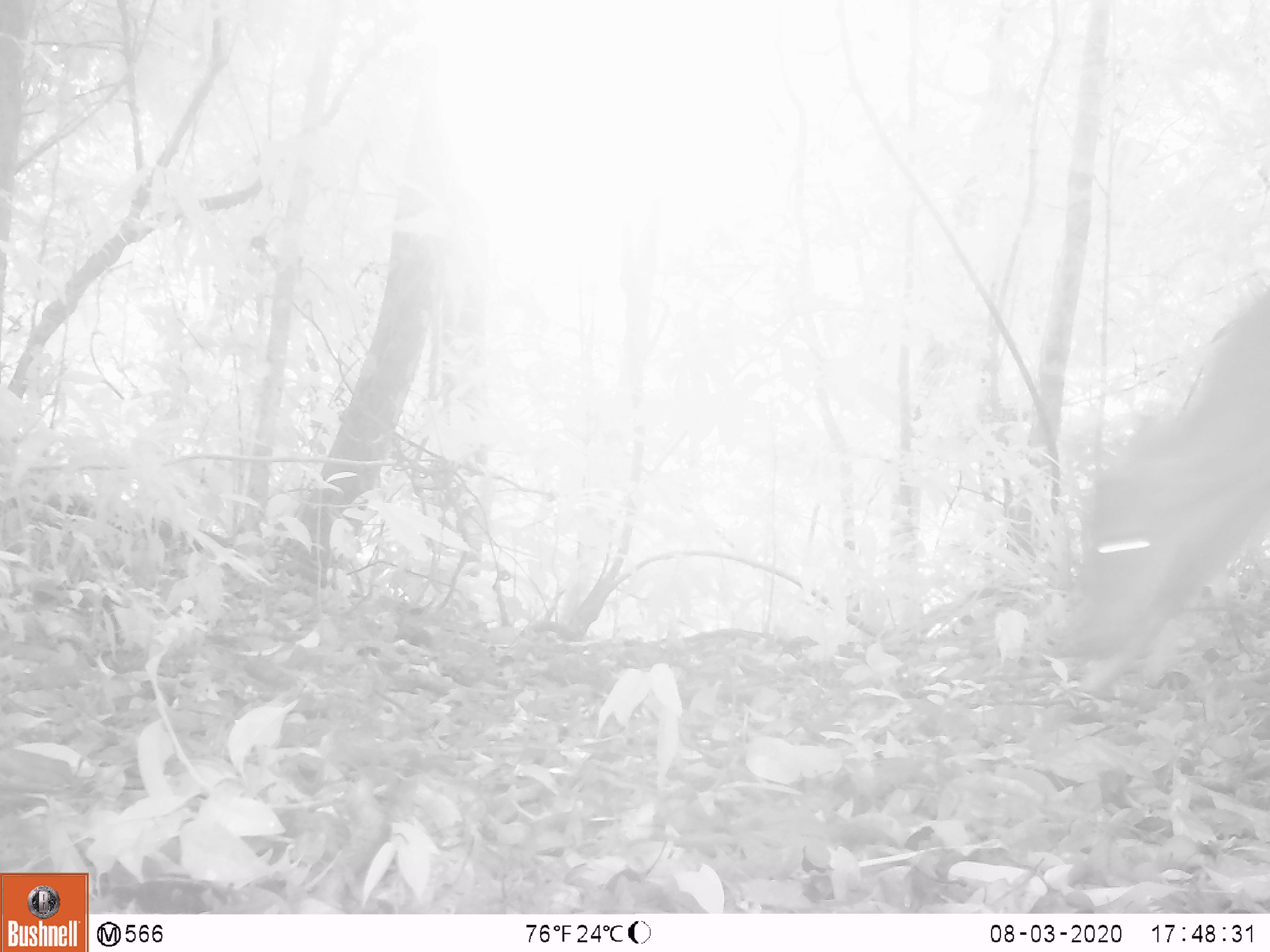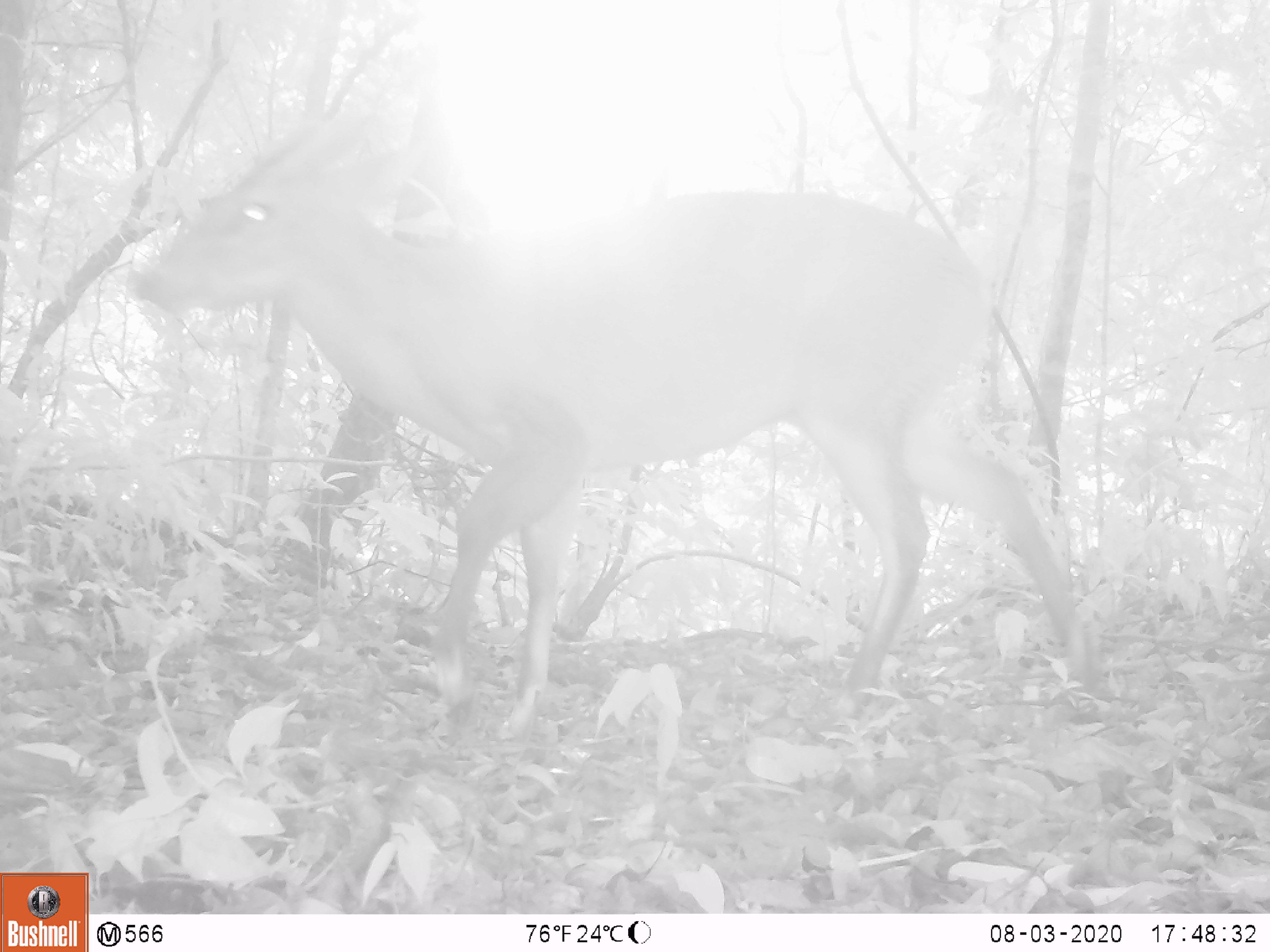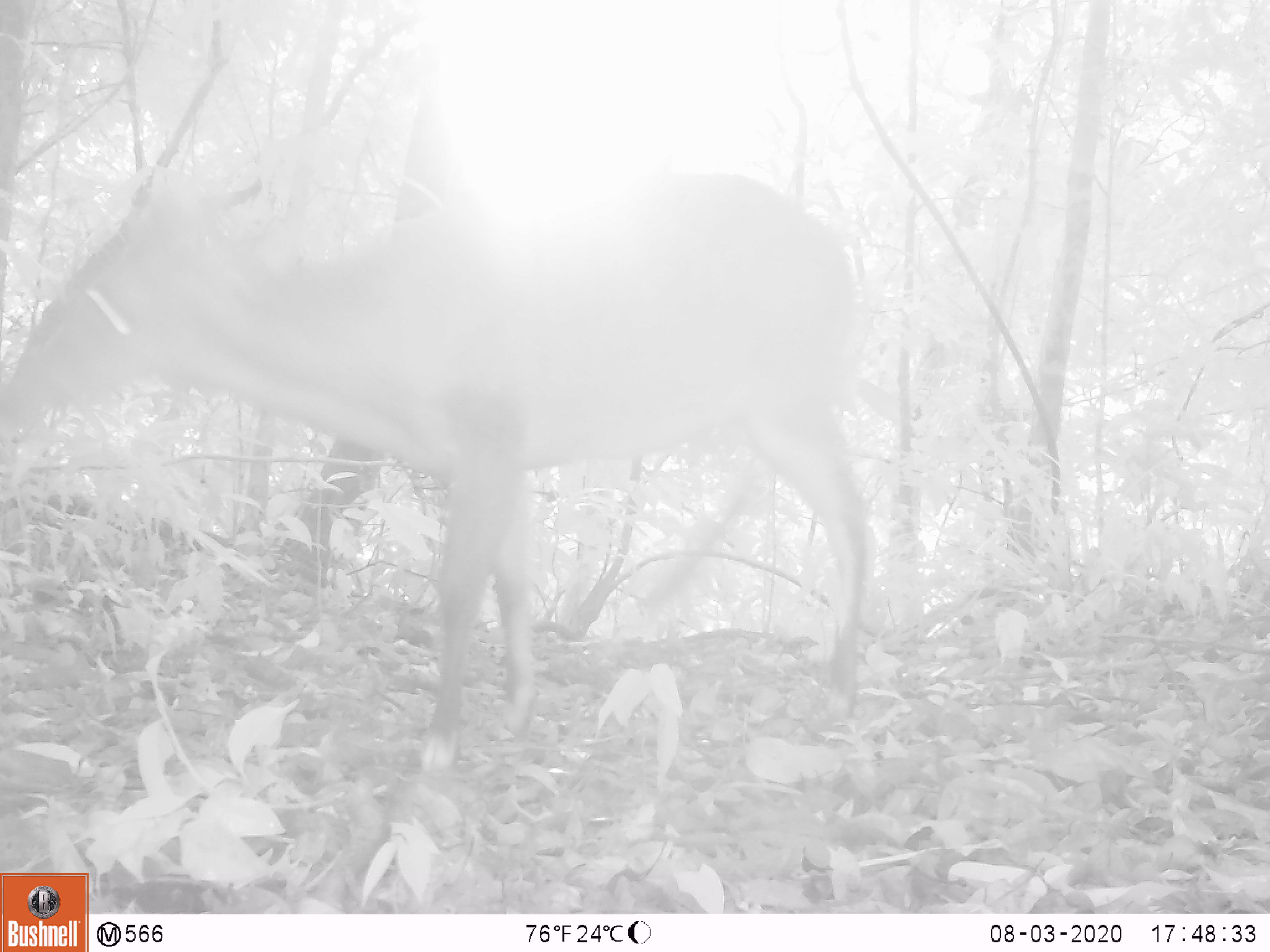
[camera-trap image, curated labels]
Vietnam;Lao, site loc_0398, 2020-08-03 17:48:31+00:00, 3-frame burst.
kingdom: Animalia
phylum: Chordata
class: Mammalia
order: Artiodactyla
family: Cervidae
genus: Muntiacus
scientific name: Muntiacus vuquangensis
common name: large-antlered muntjac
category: large antlered muntjac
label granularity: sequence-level